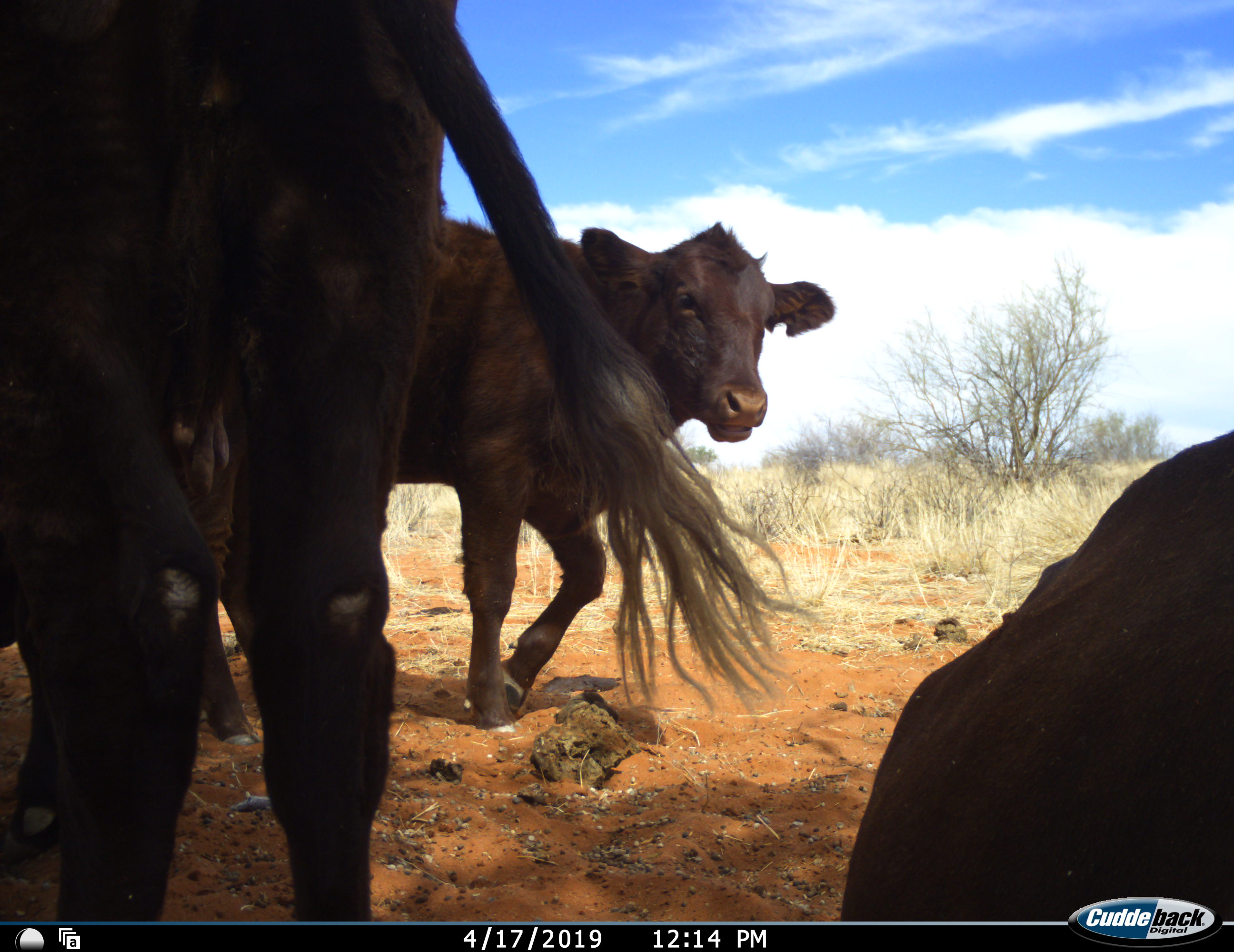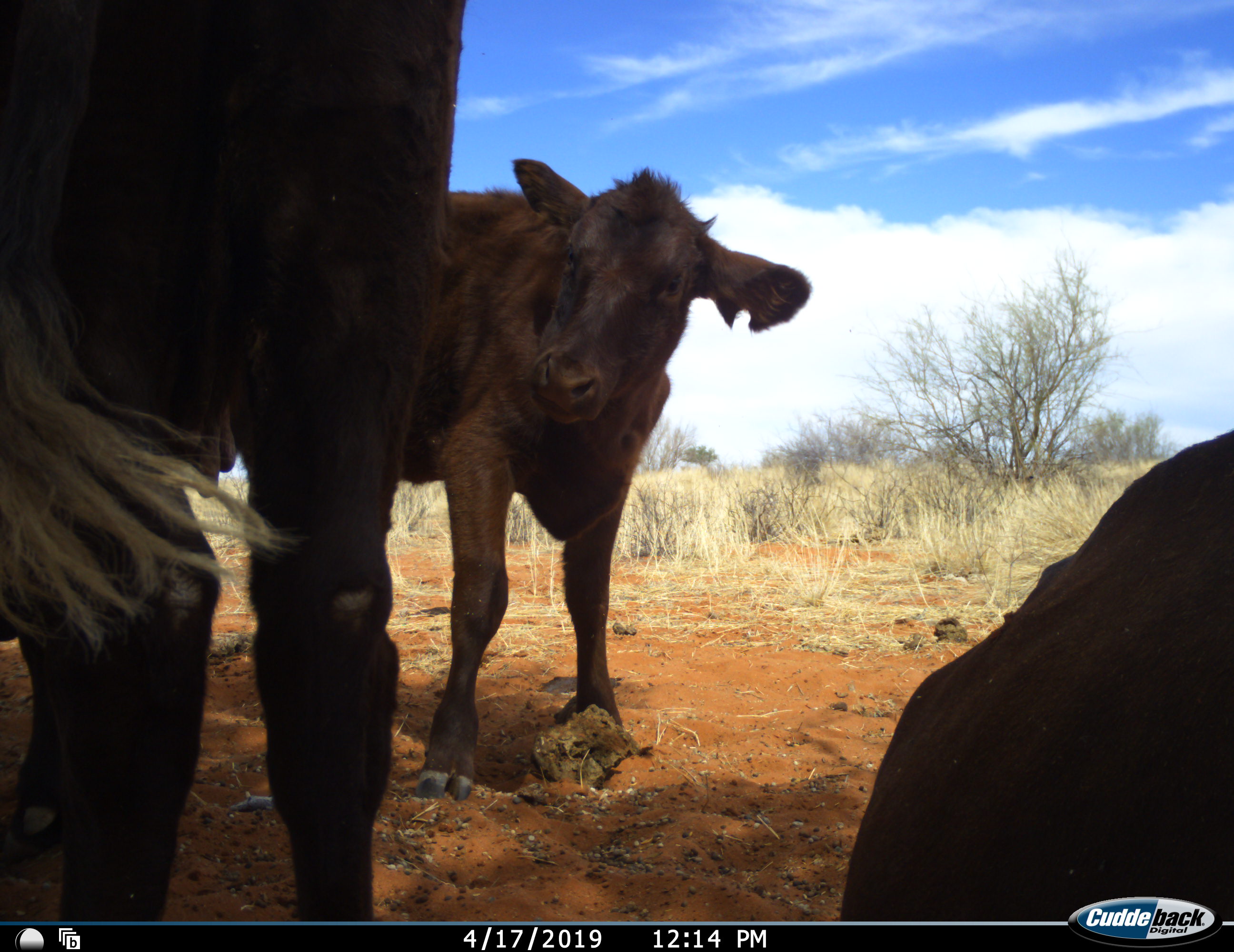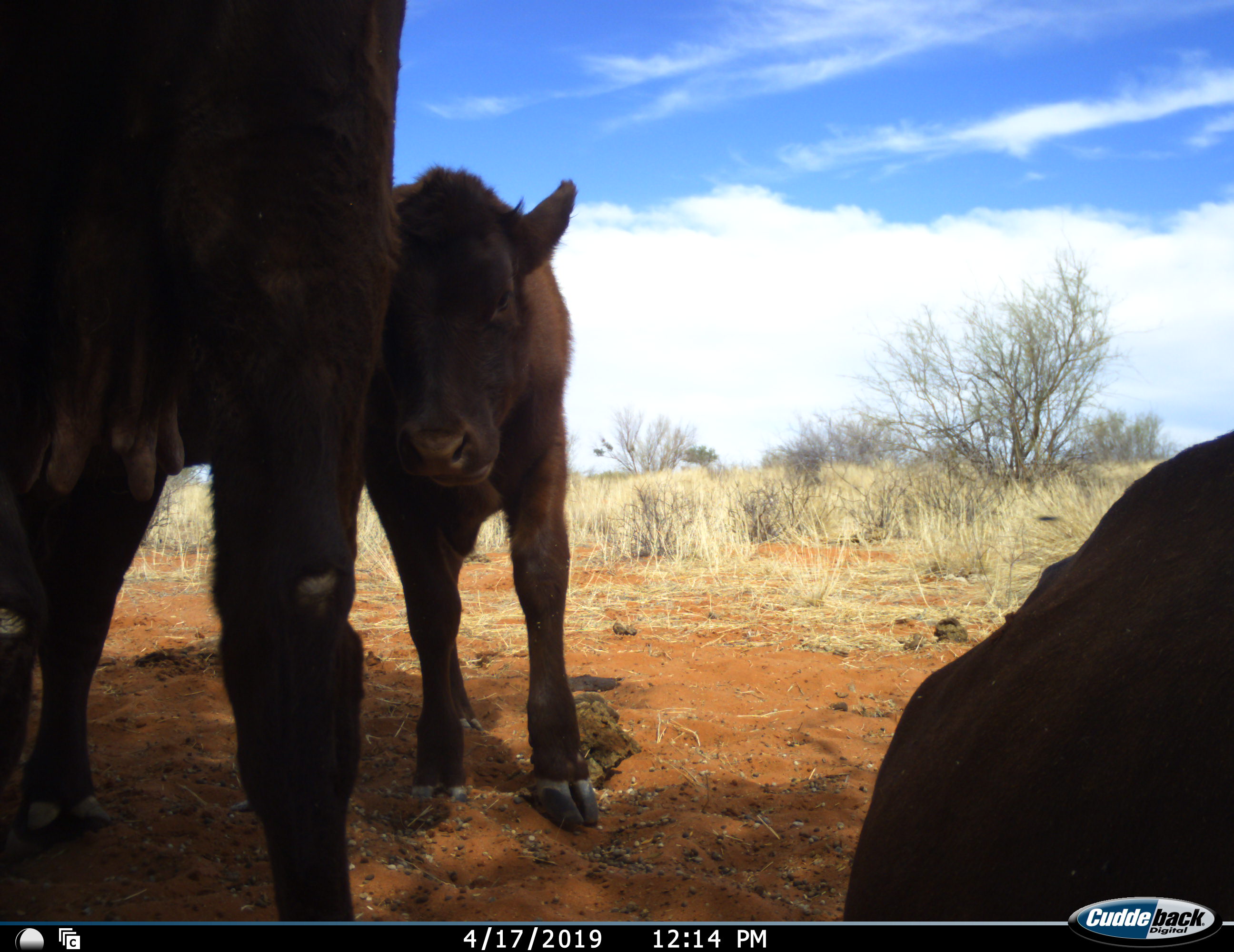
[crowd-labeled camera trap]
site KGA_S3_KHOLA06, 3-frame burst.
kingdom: Animalia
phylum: Chordata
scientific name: Vertebrata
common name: domestic animal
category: domesticanimal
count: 3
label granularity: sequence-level